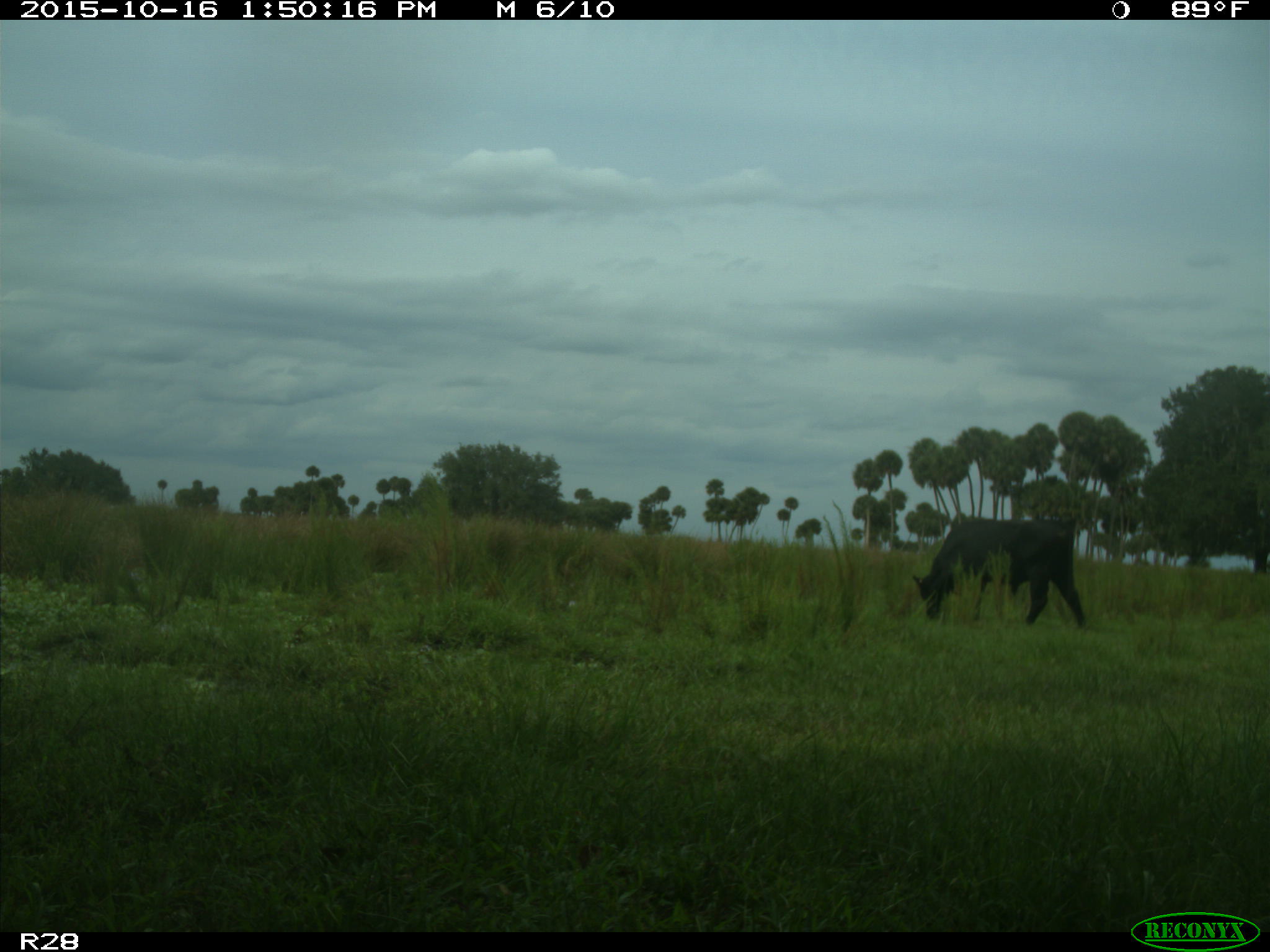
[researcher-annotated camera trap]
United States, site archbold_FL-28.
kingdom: Animalia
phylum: Chordata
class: Mammalia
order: Artiodactyla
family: Bovidae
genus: Bos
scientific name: Bos taurus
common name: domestic cow